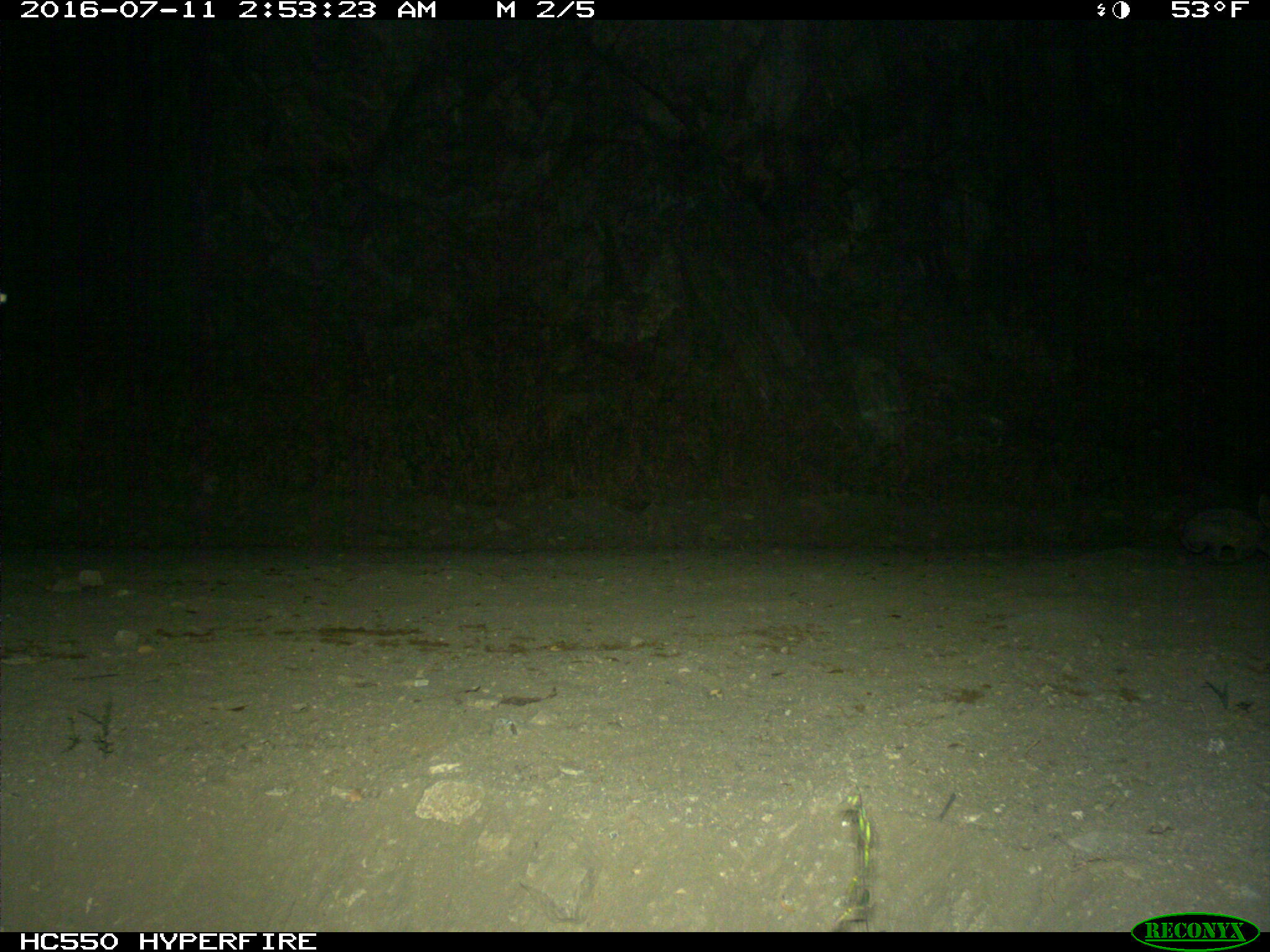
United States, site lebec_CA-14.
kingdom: Animalia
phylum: Chordata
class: Mammalia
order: Lagomorpha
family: Leporidae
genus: Lepus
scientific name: Lepus californicus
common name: black-tailed jackrabbit